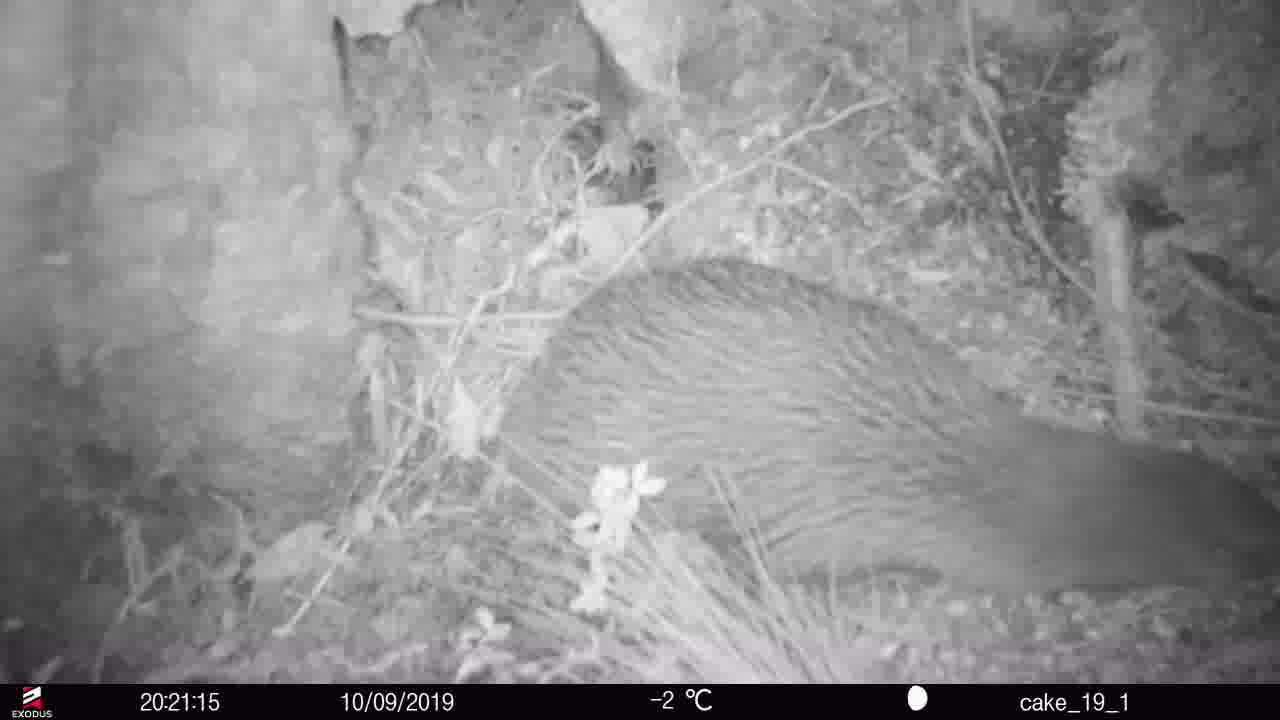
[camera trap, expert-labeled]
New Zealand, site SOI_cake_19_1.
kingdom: Animalia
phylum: Chordata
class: Aves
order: Apterygiformes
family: Apterygidae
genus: Apteryx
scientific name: Apteryx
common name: kiwi